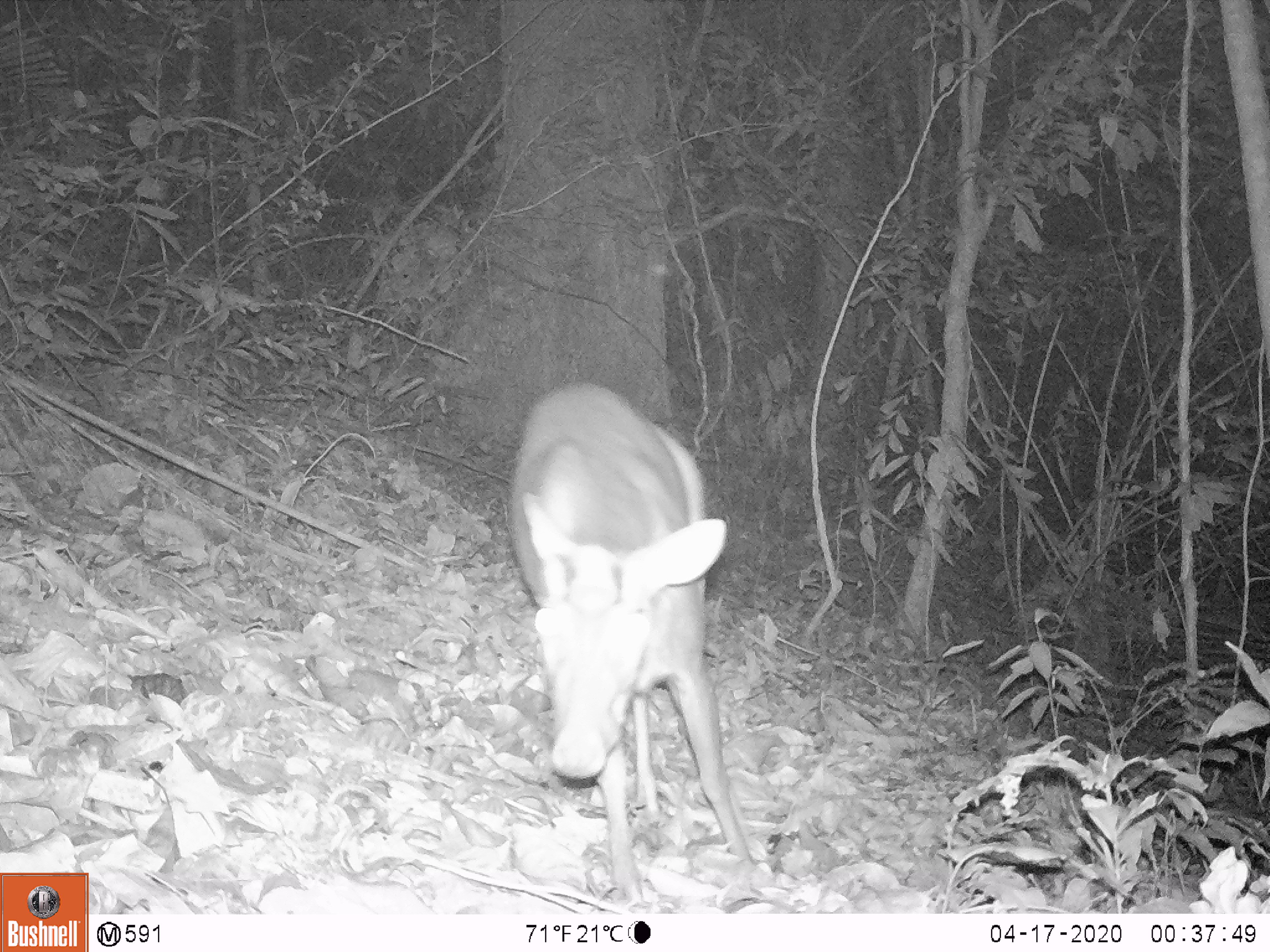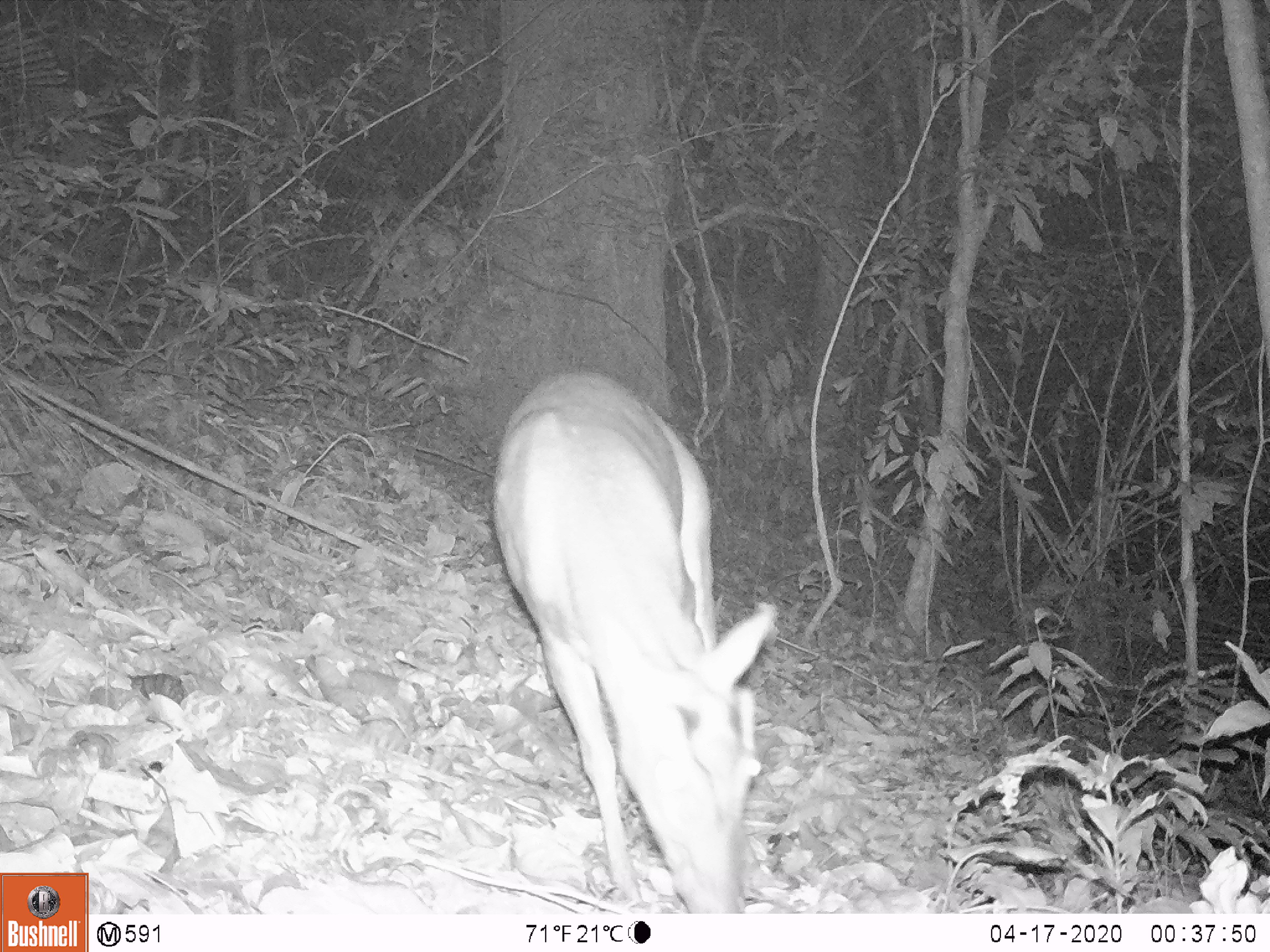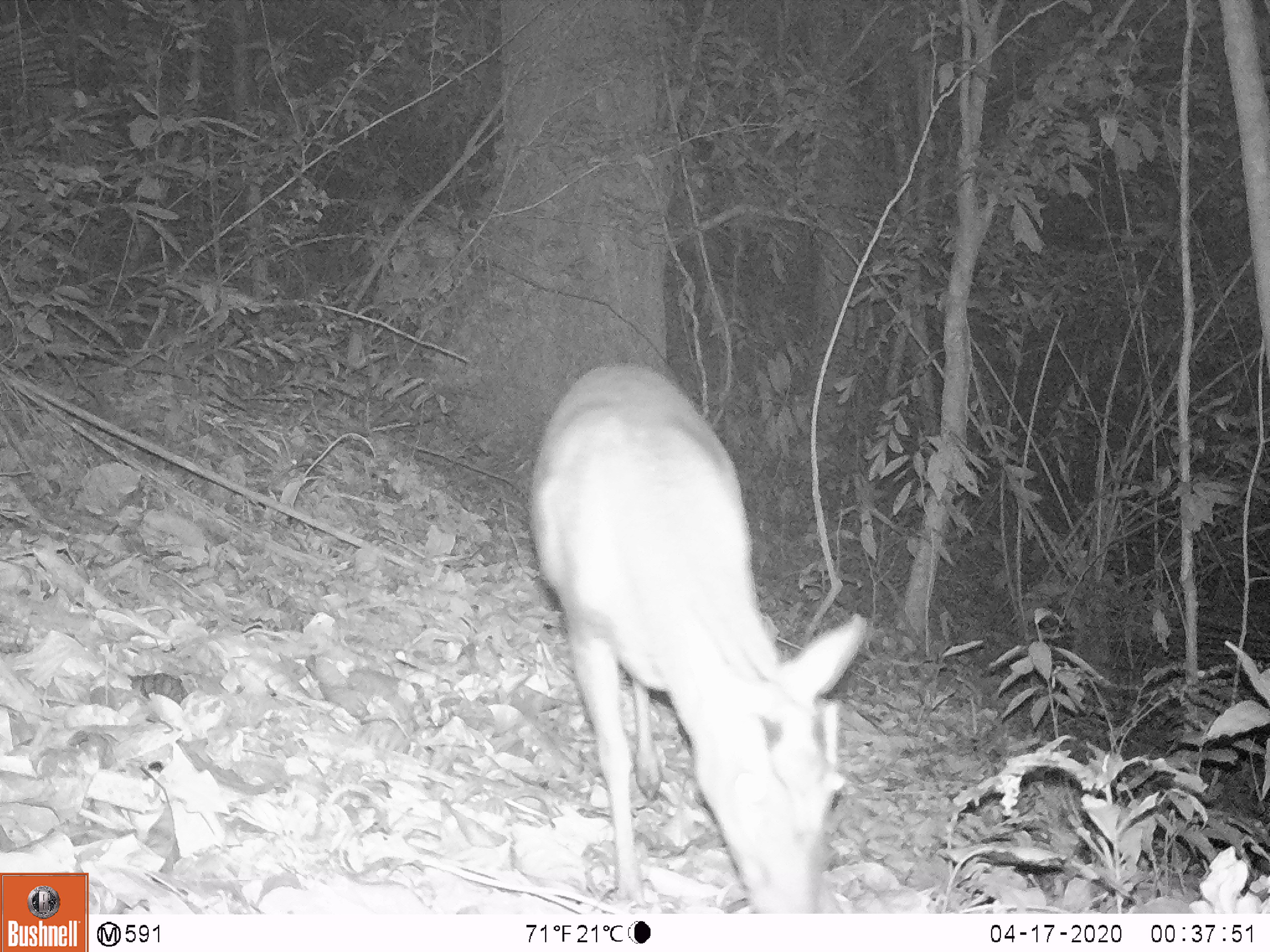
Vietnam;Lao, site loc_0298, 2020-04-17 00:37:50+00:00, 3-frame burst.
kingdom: Animalia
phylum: Chordata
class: Mammalia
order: Artiodactyla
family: Cervidae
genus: Muntiacus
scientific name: Muntiacus rooseveltorum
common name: roosevelt's muntjac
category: roosevelts muntjac group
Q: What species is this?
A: Roosevelts muntjac group (roosevelt's muntjac) (Muntiacus rooseveltorum).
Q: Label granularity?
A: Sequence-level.